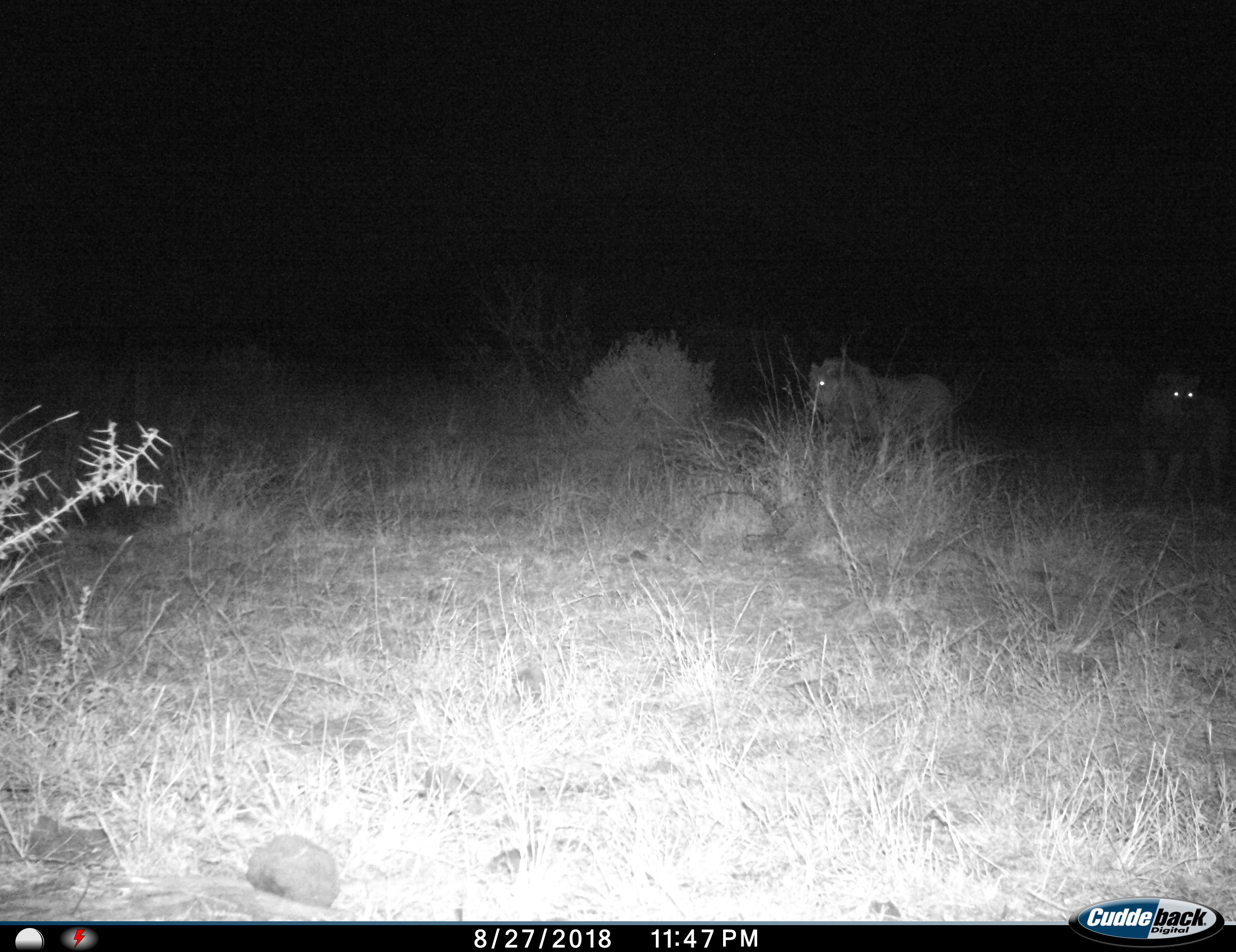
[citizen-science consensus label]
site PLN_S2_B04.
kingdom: Animalia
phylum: Chordata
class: Mammalia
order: Carnivora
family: Felidae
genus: Panthera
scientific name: Panthera leo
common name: lion male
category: lionmale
Lionmale (lion male) (Panthera leo), count 2. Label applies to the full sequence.